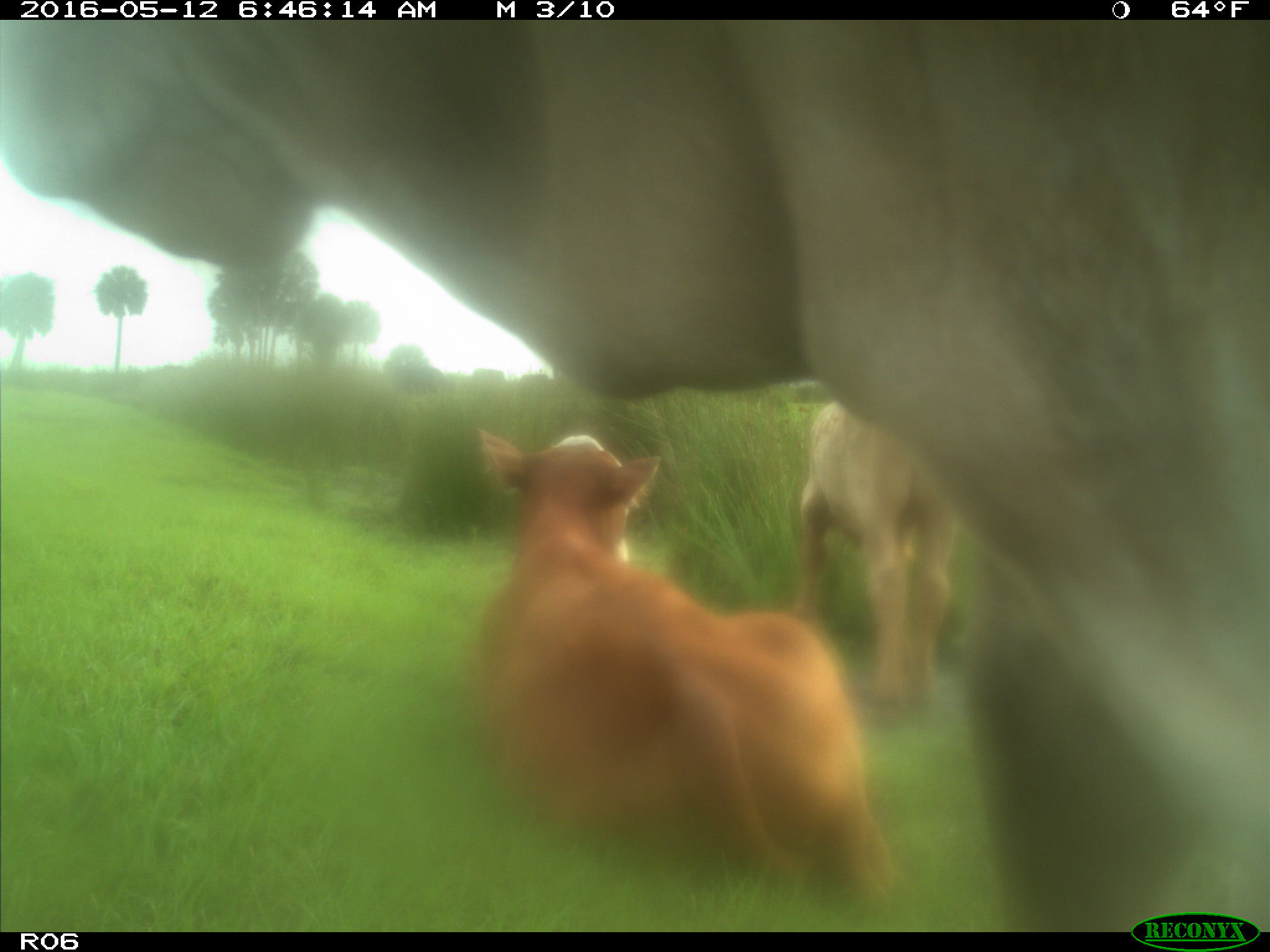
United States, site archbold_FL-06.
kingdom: Animalia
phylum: Chordata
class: Mammalia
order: Artiodactyla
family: Bovidae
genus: Bos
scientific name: Bos taurus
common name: domestic cow